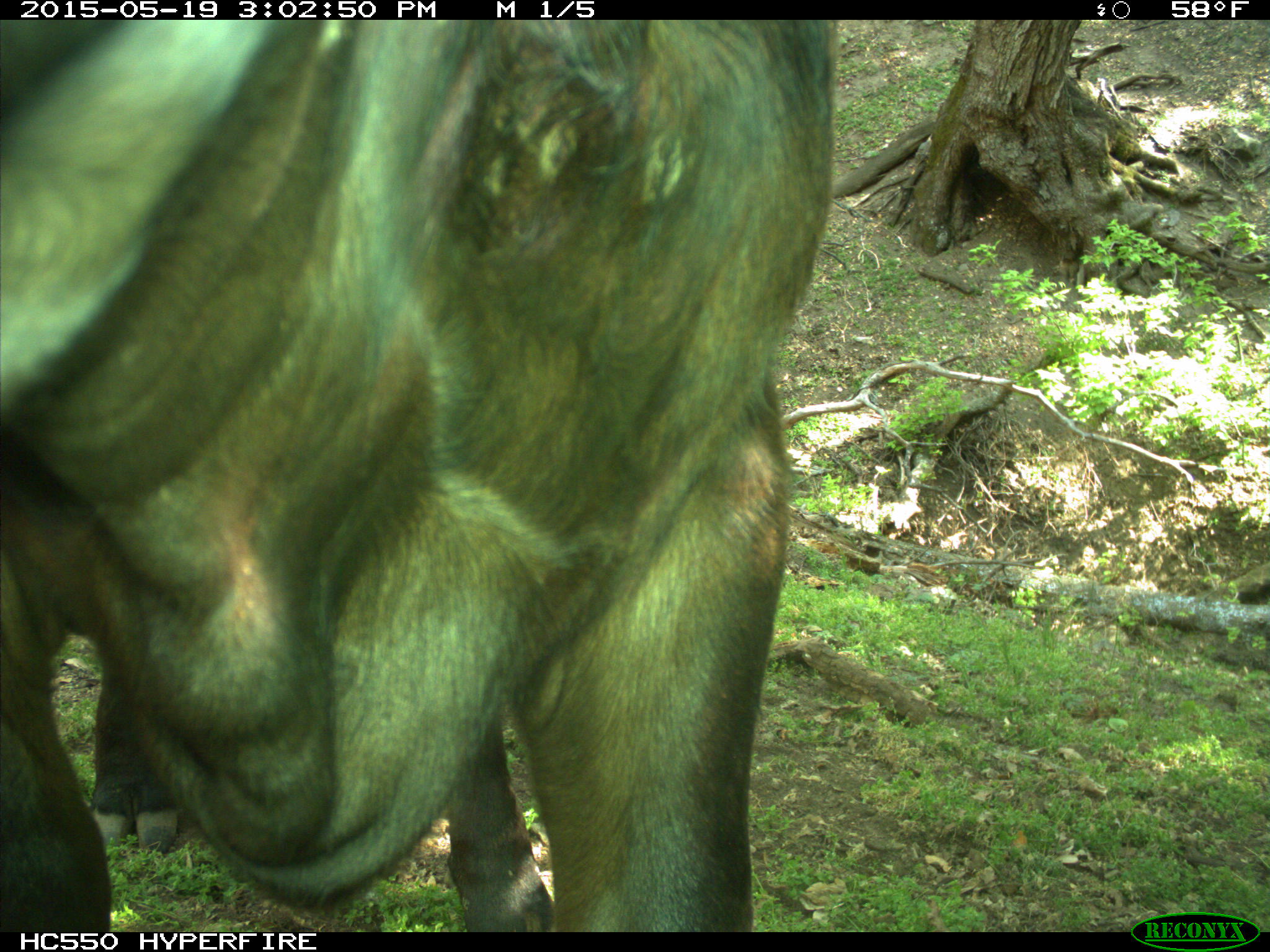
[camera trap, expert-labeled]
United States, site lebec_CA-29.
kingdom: Animalia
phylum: Chordata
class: Mammalia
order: Artiodactyla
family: Bovidae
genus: Bos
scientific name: Bos taurus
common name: domestic cow